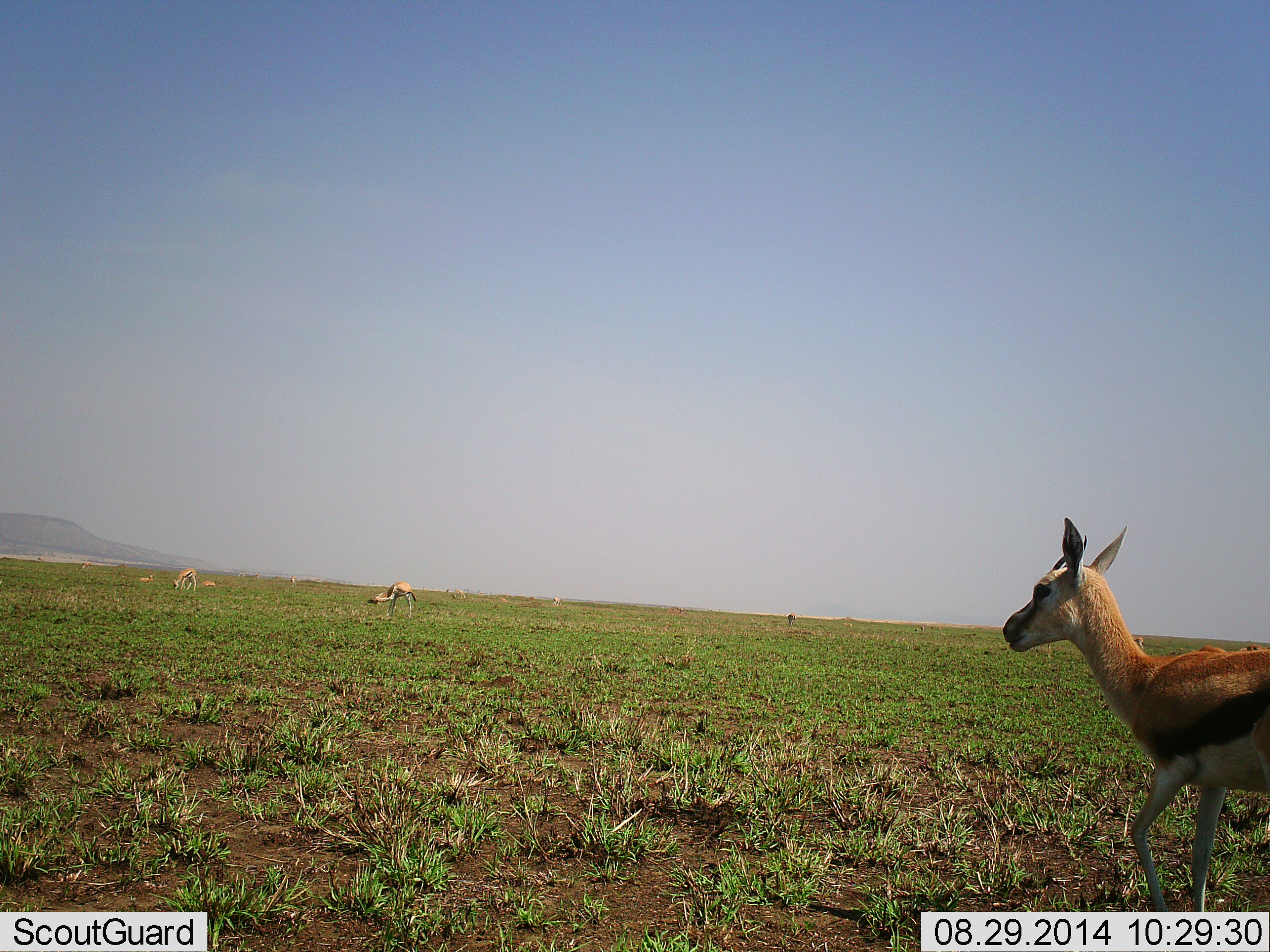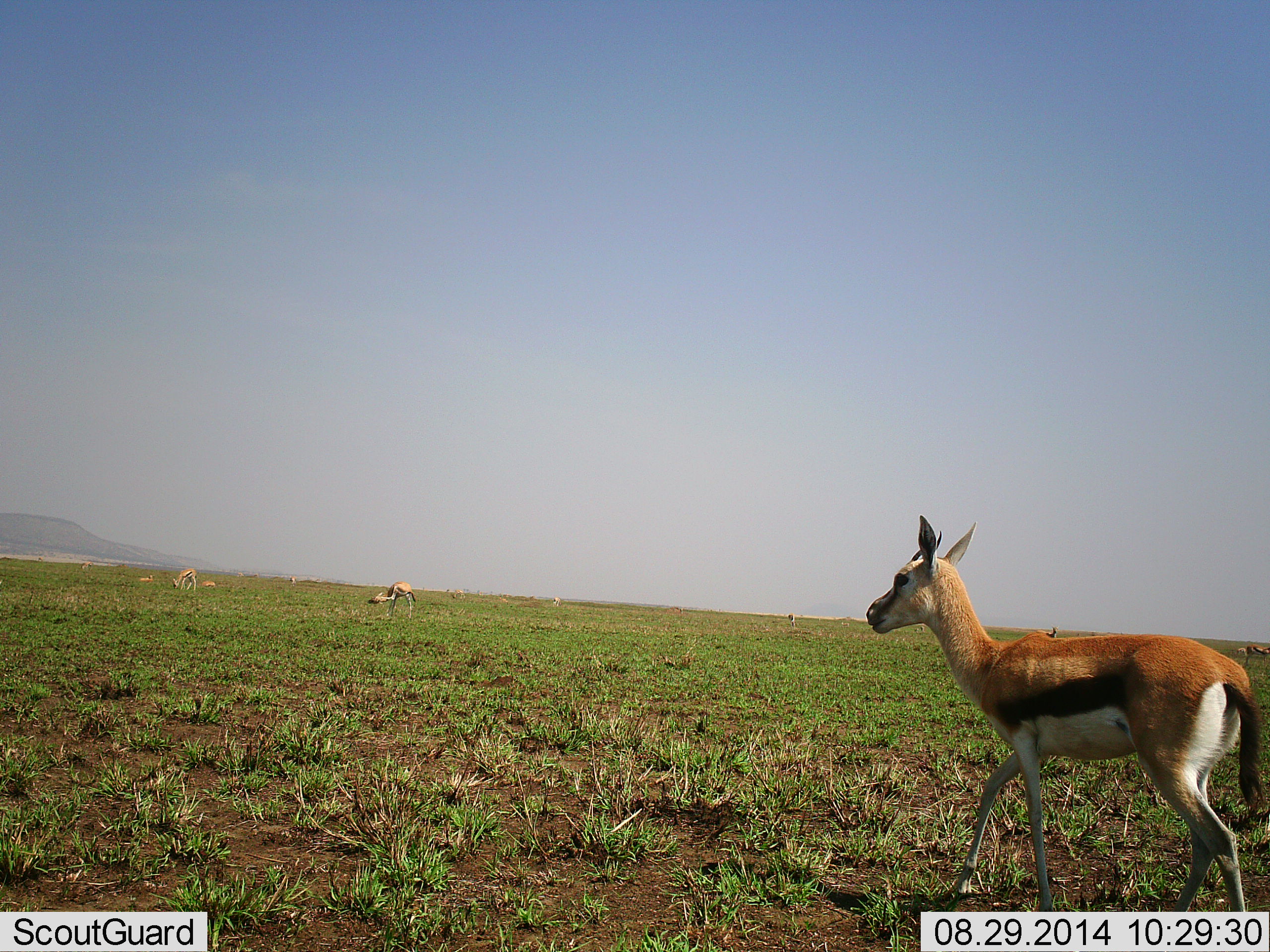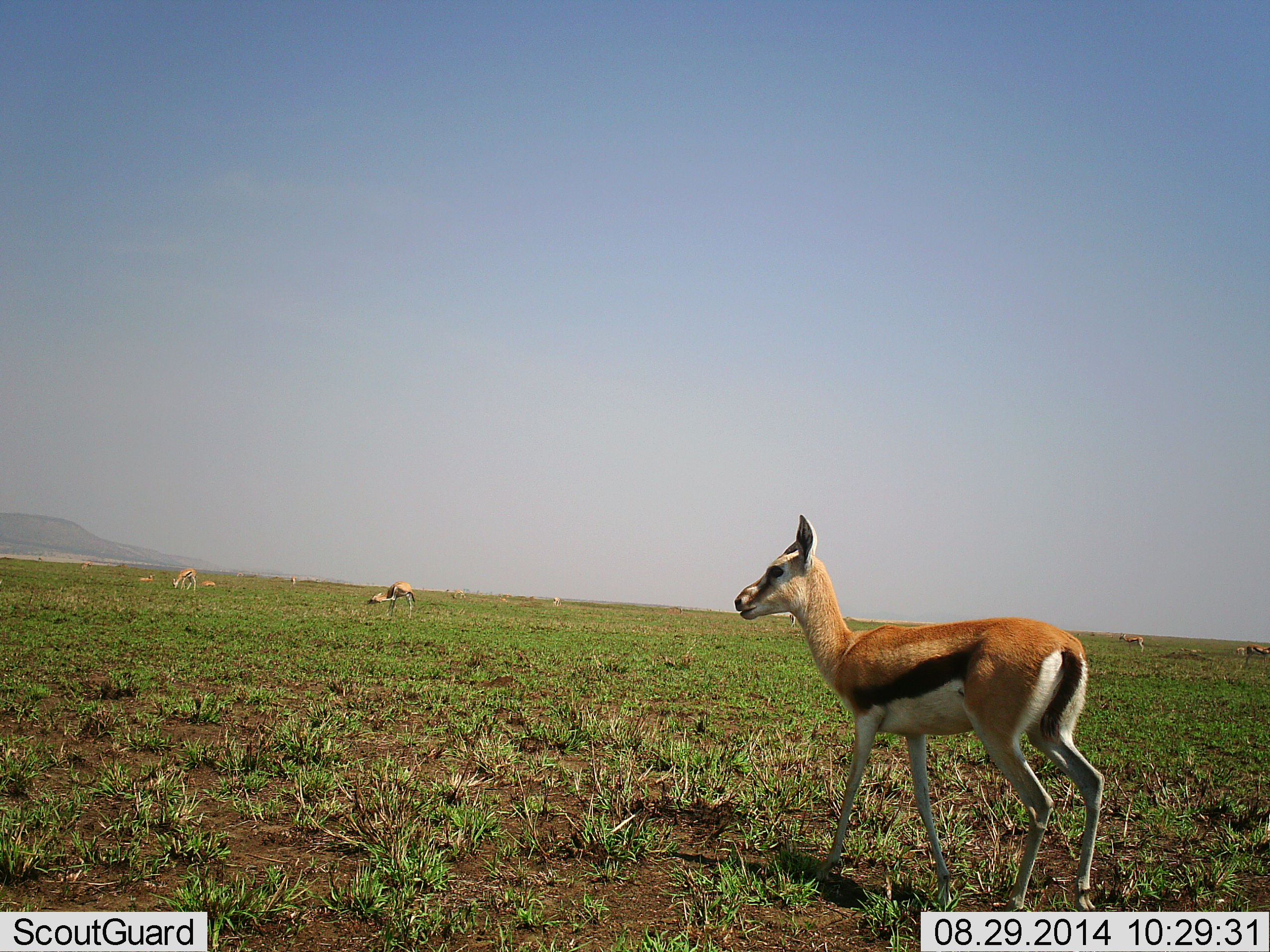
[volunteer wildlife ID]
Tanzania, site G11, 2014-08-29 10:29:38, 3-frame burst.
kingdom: Animalia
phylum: Chordata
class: Mammalia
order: Artiodactyla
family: Bovidae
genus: Eudorcas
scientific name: Eudorcas thomsonii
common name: thomson's gazelle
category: gazellethomsons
Gazellethomsons (thomson's gazelle) (Eudorcas thomsonii), count 3. Behavior (volunteer vote fractions): standing 50%, resting 10%, moving 80%, interacting 0%. Young present (vote fraction): 0%. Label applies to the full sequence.